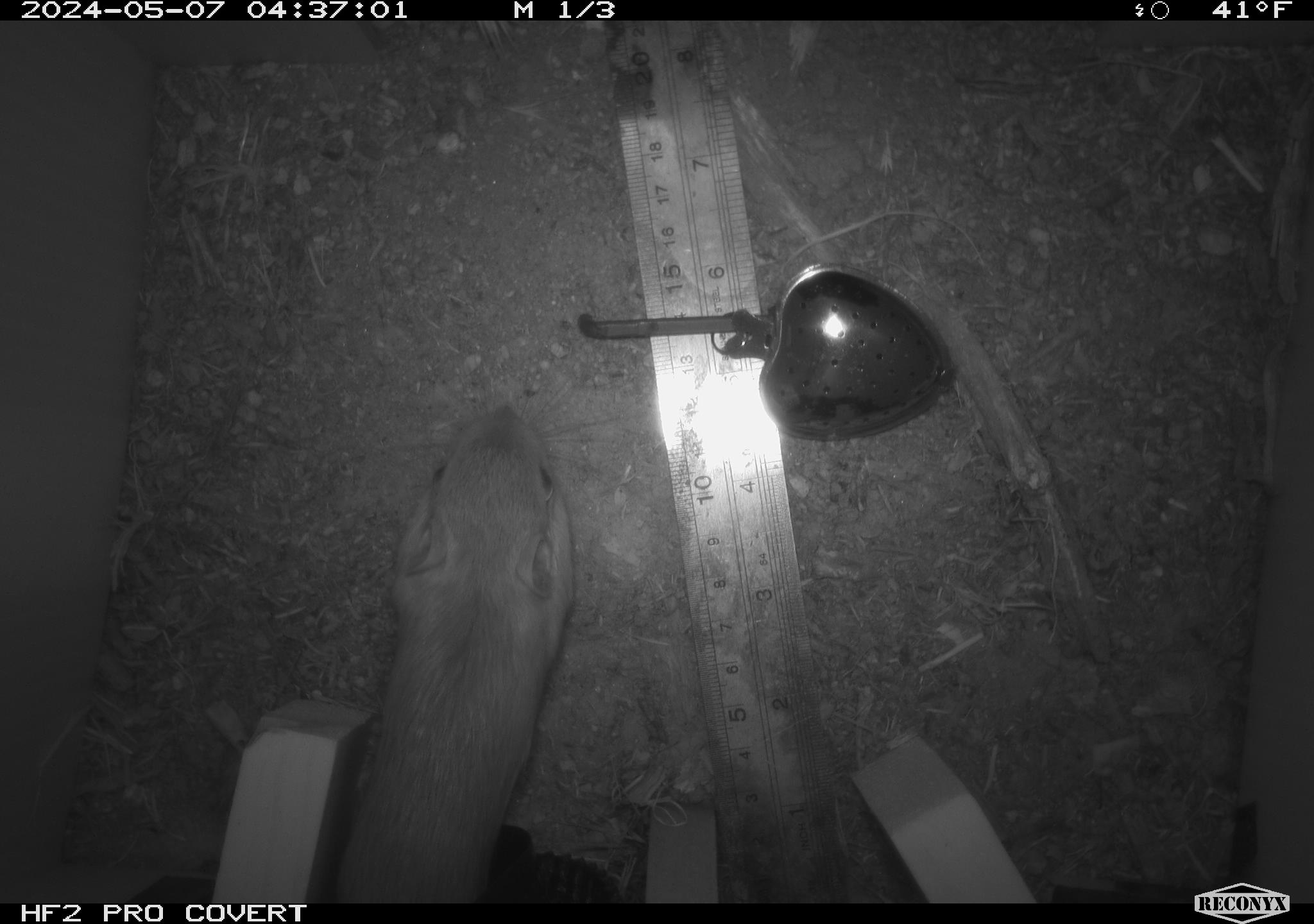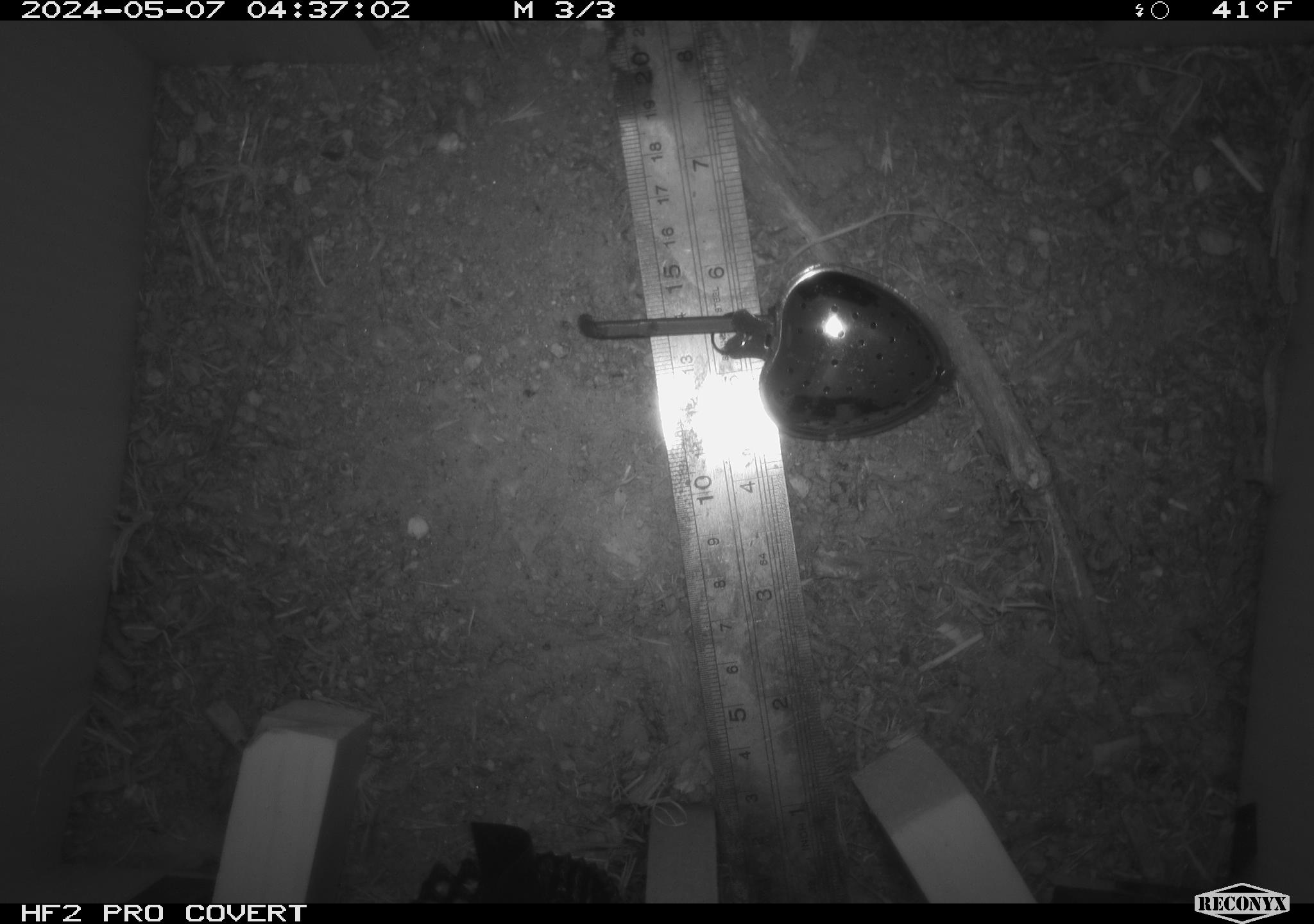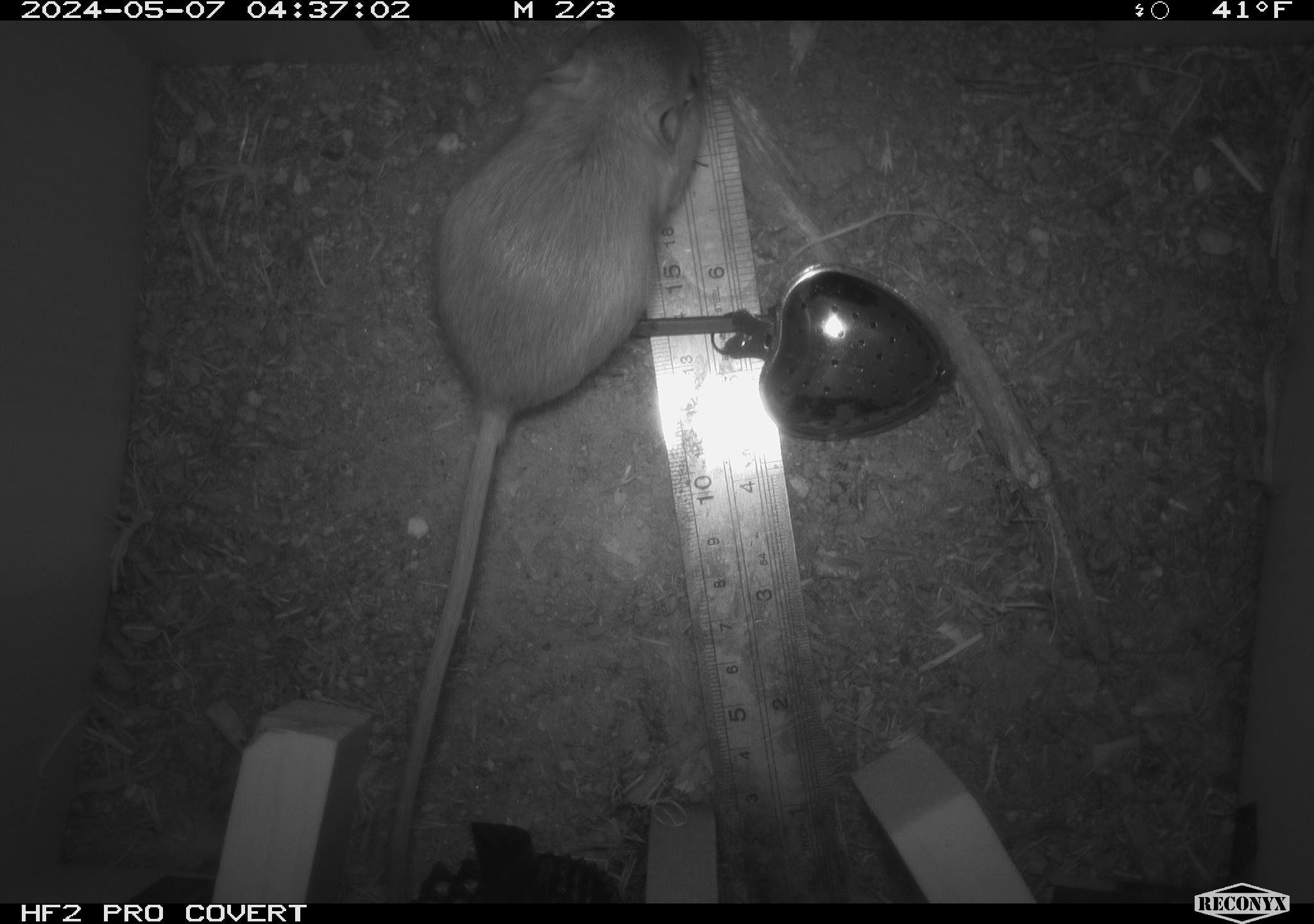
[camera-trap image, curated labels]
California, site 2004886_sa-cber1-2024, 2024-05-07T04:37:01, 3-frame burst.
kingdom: Animalia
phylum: Chordata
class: Mammalia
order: Rodentia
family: Heteromyidae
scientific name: Heteromyidae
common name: kangaroo rats and pocket mice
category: heteromyidae family